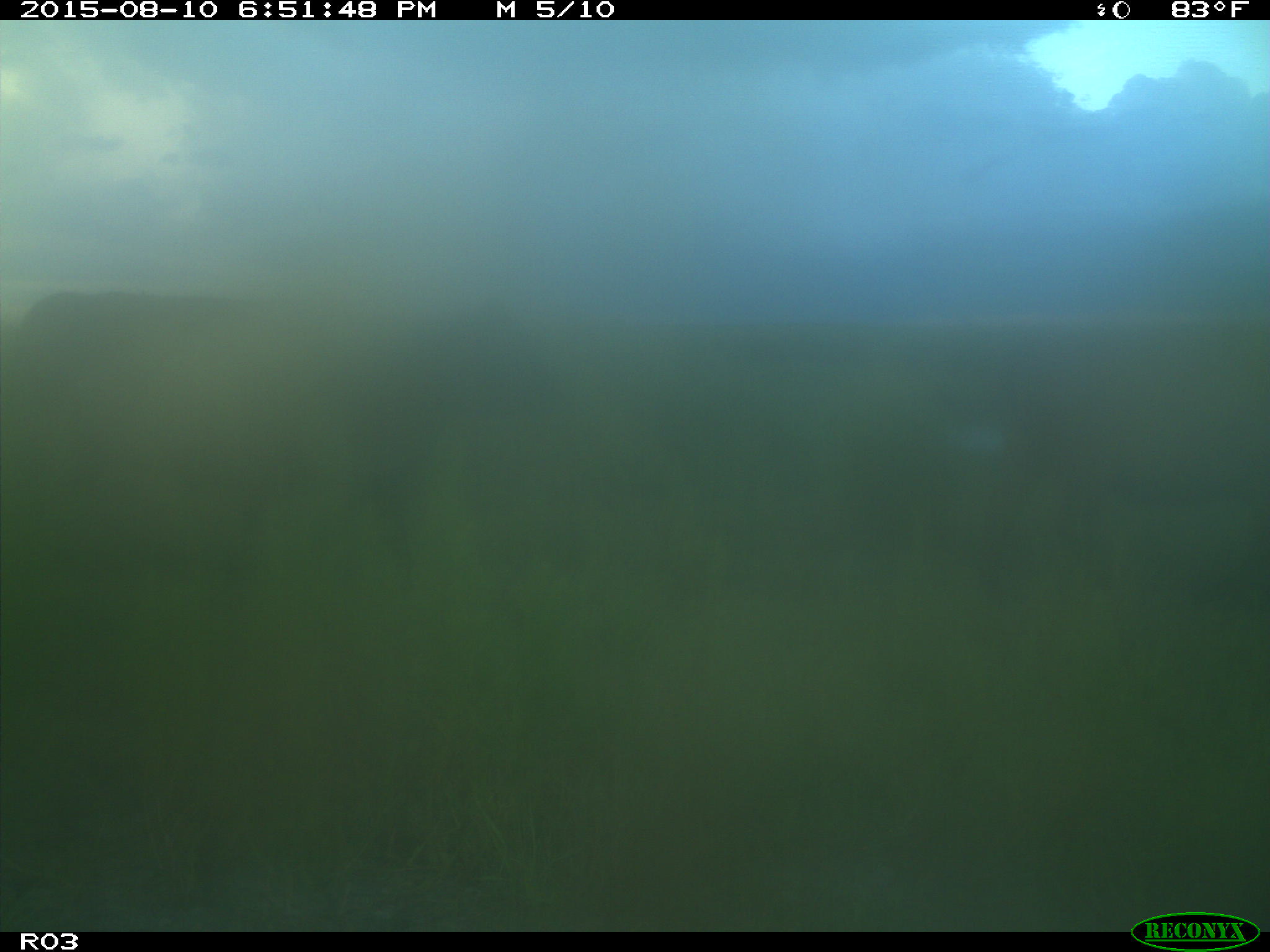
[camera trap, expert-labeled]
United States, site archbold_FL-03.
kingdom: Animalia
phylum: Chordata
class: Mammalia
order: Artiodactyla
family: Bovidae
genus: Bos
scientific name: Bos taurus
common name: domestic cow